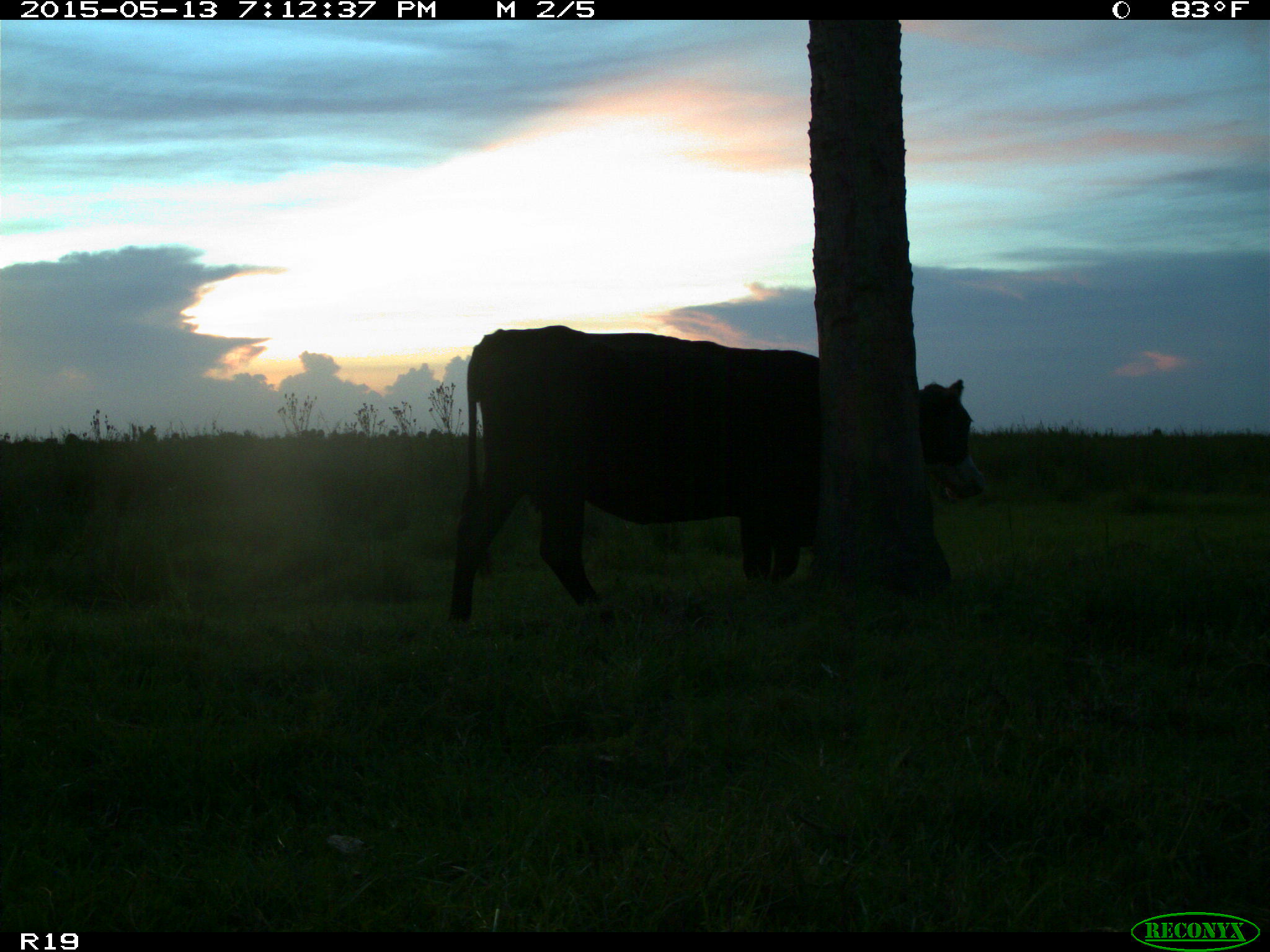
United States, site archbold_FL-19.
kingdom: Animalia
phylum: Chordata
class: Mammalia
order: Artiodactyla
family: Bovidae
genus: Bos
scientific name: Bos taurus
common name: domestic cow